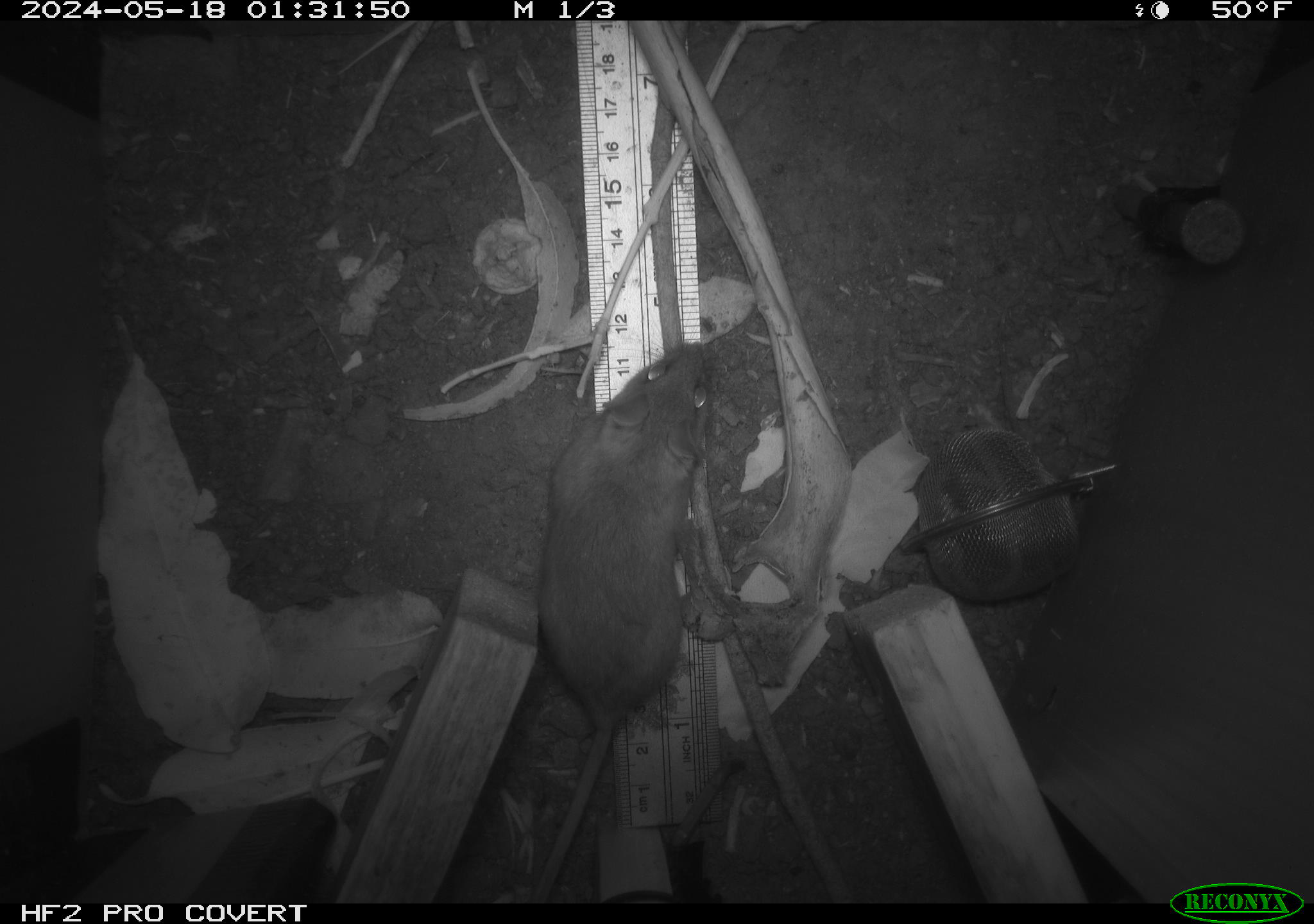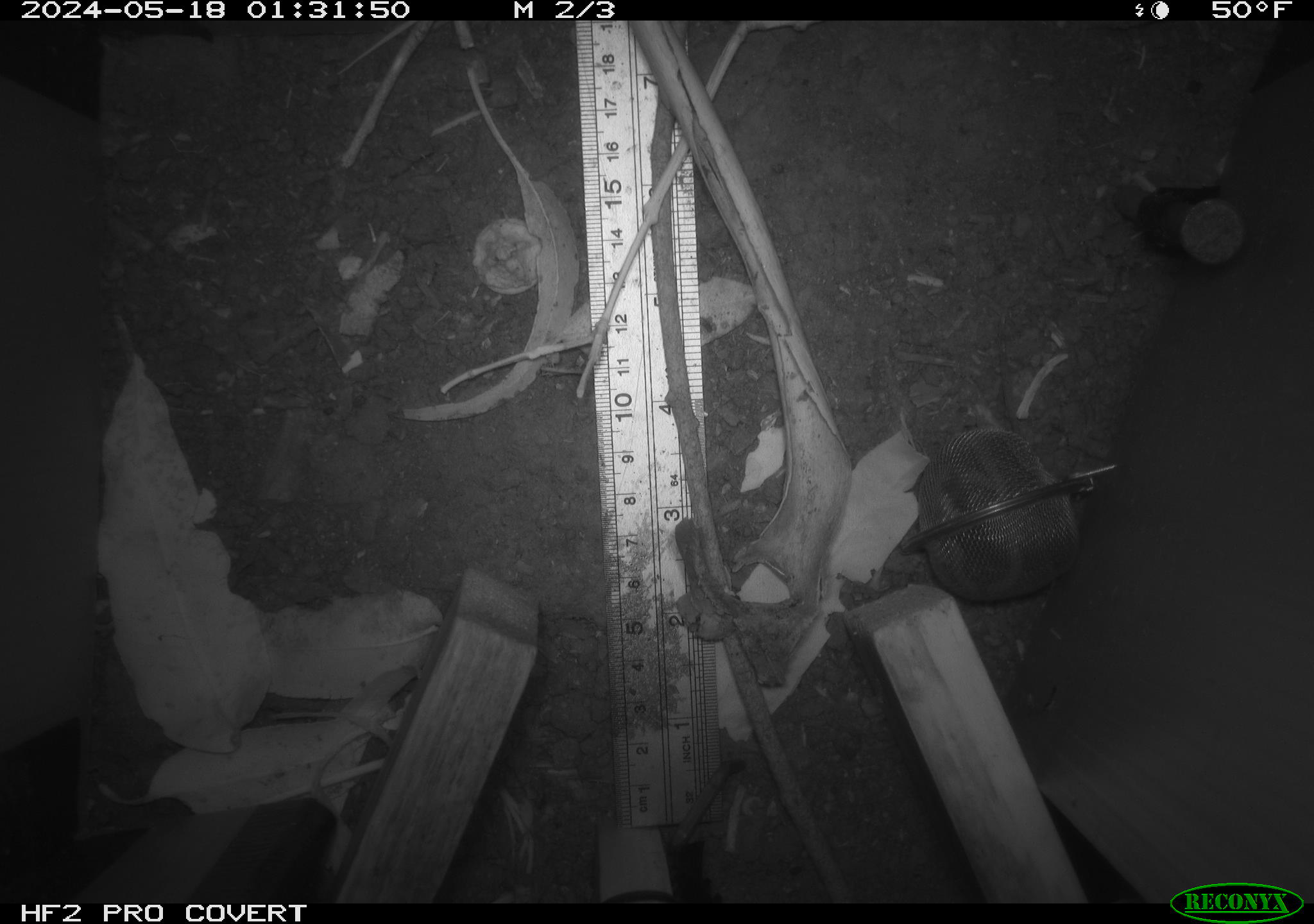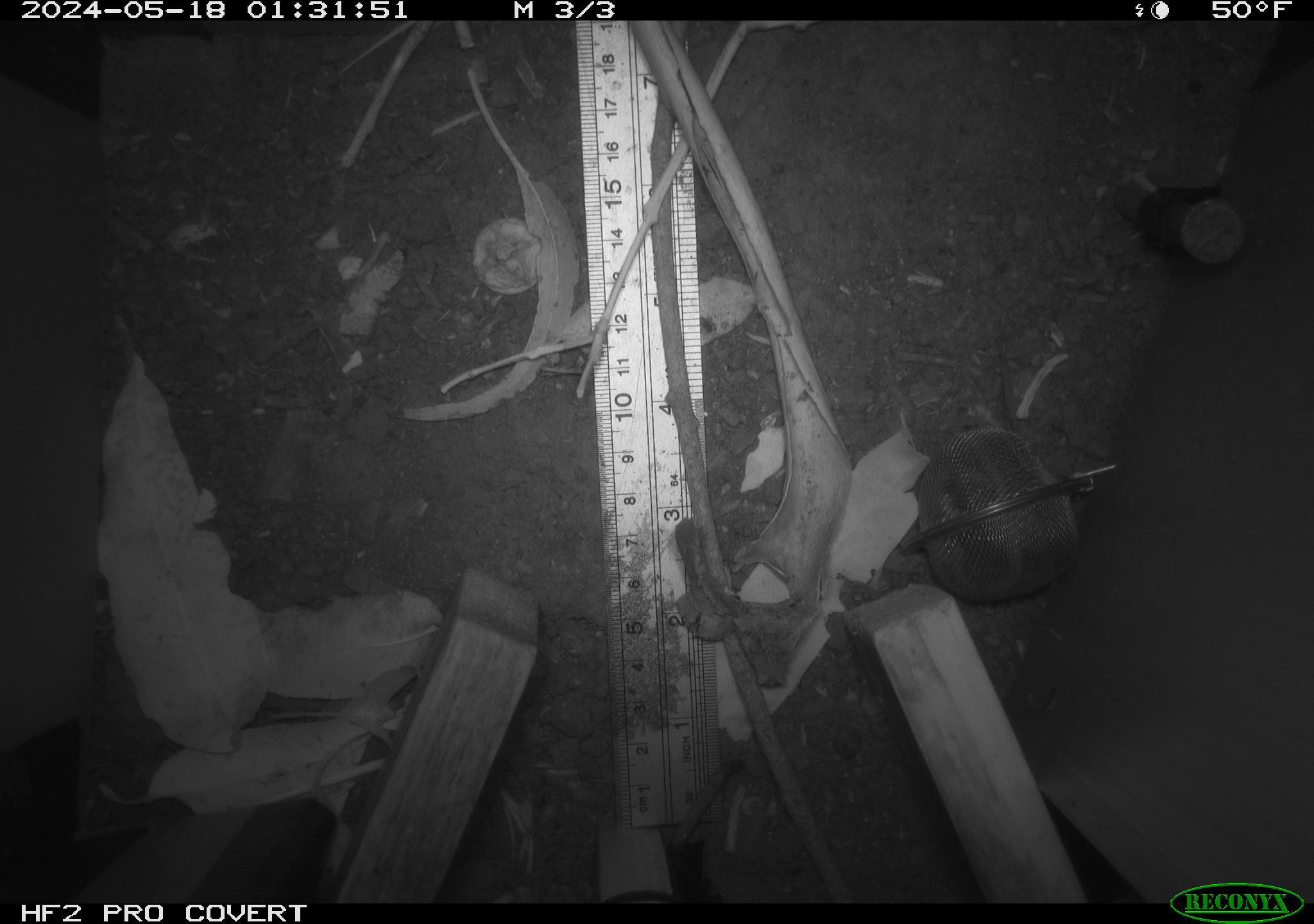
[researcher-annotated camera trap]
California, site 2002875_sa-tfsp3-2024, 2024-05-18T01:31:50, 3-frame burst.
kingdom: Animalia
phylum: Chordata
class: Mammalia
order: Rodentia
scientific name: Rodentia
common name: rodent